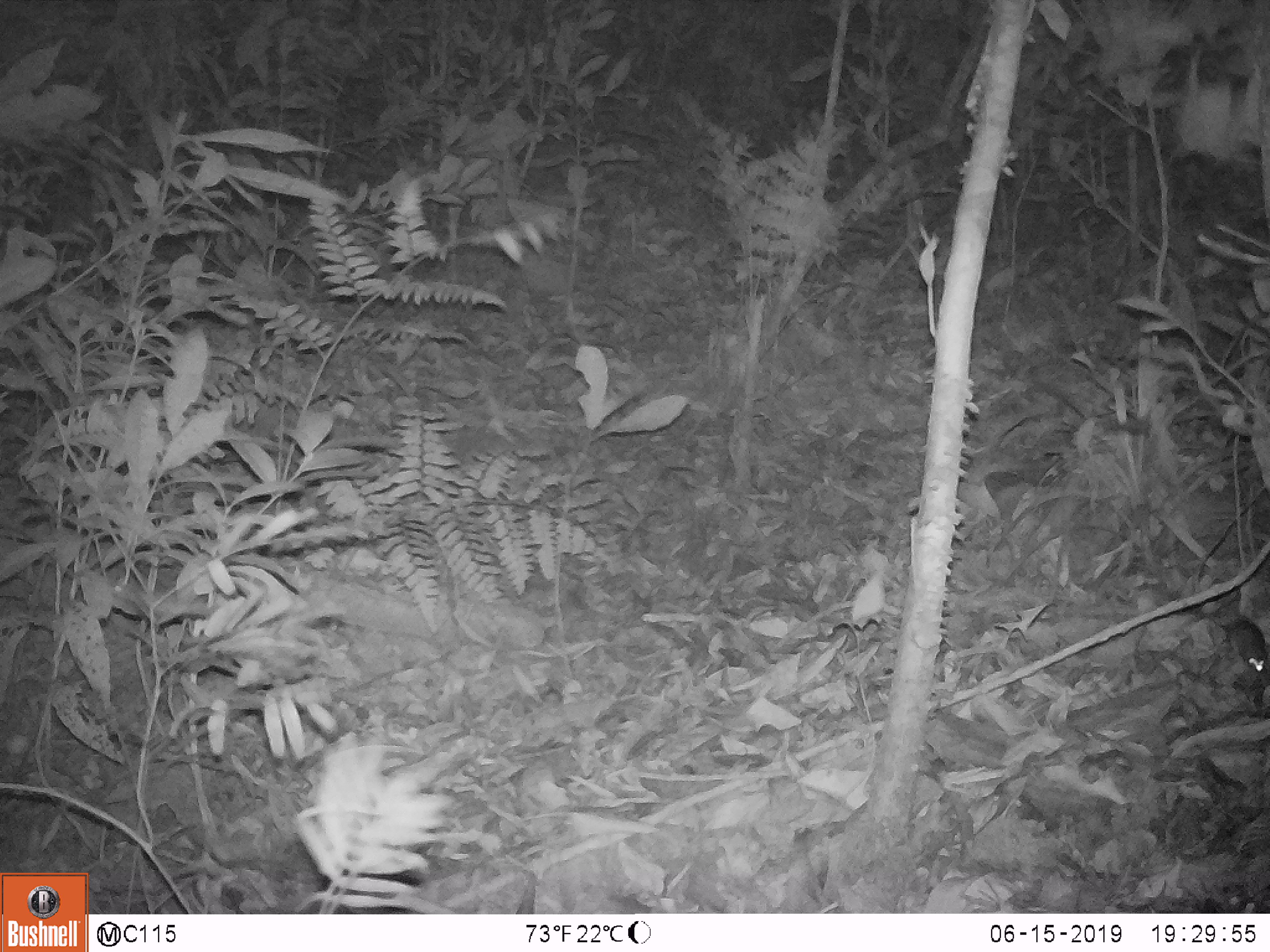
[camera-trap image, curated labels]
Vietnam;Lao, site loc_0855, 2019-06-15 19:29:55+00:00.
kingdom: Animalia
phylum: Chordata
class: Mammalia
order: Rodentia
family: Muridae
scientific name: Muridae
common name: old-world mice and rats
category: unidentified murid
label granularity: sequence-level